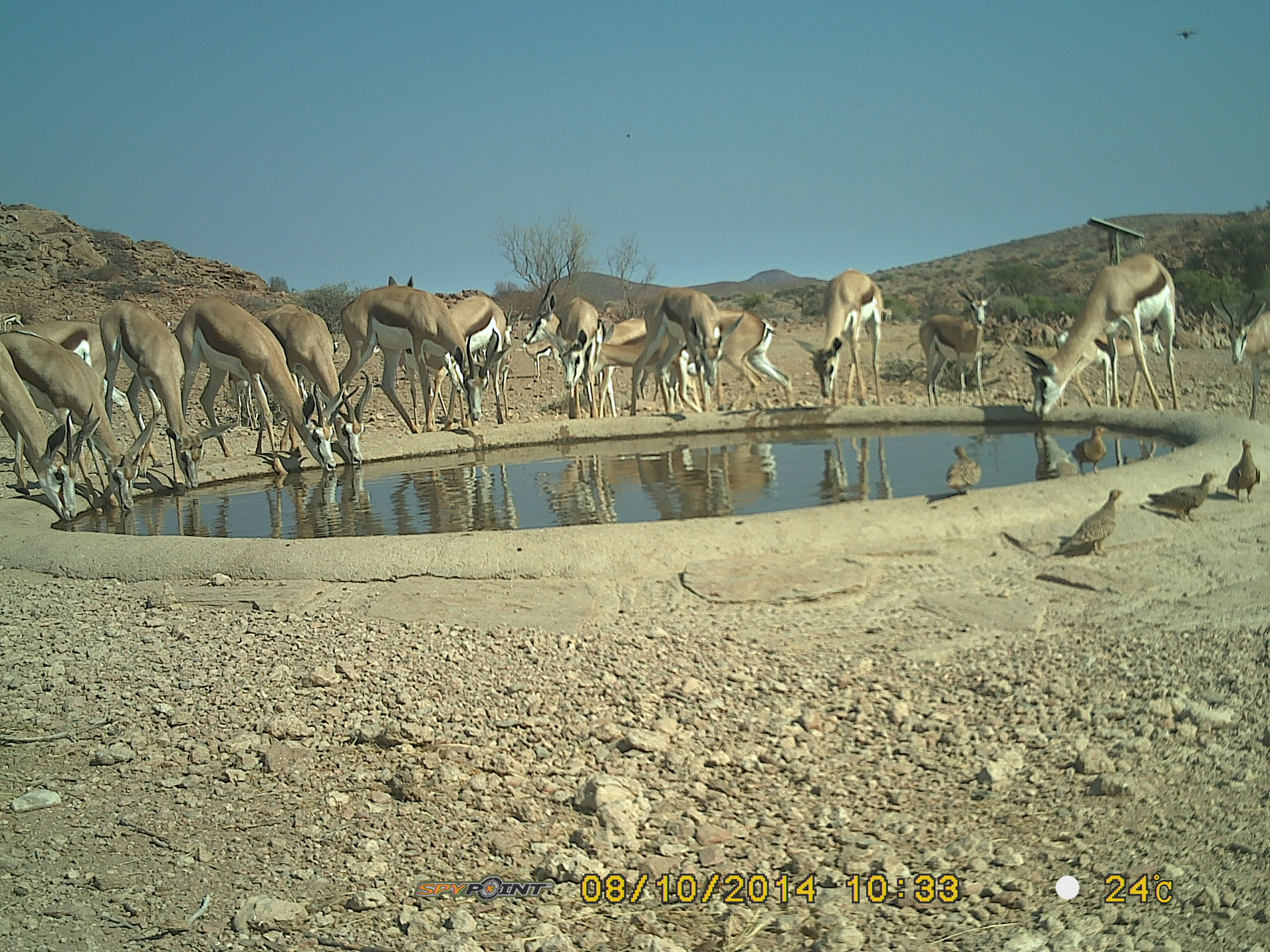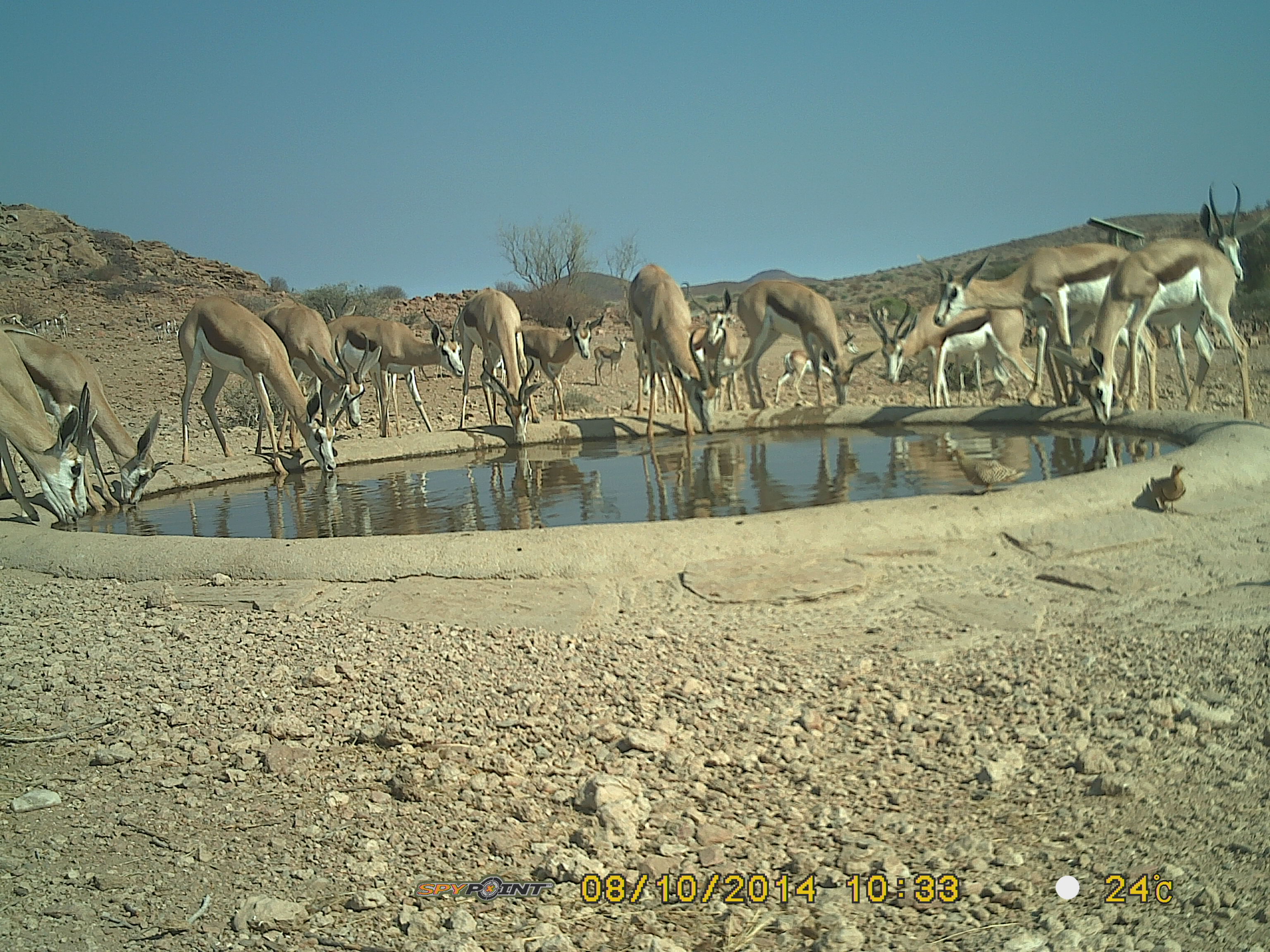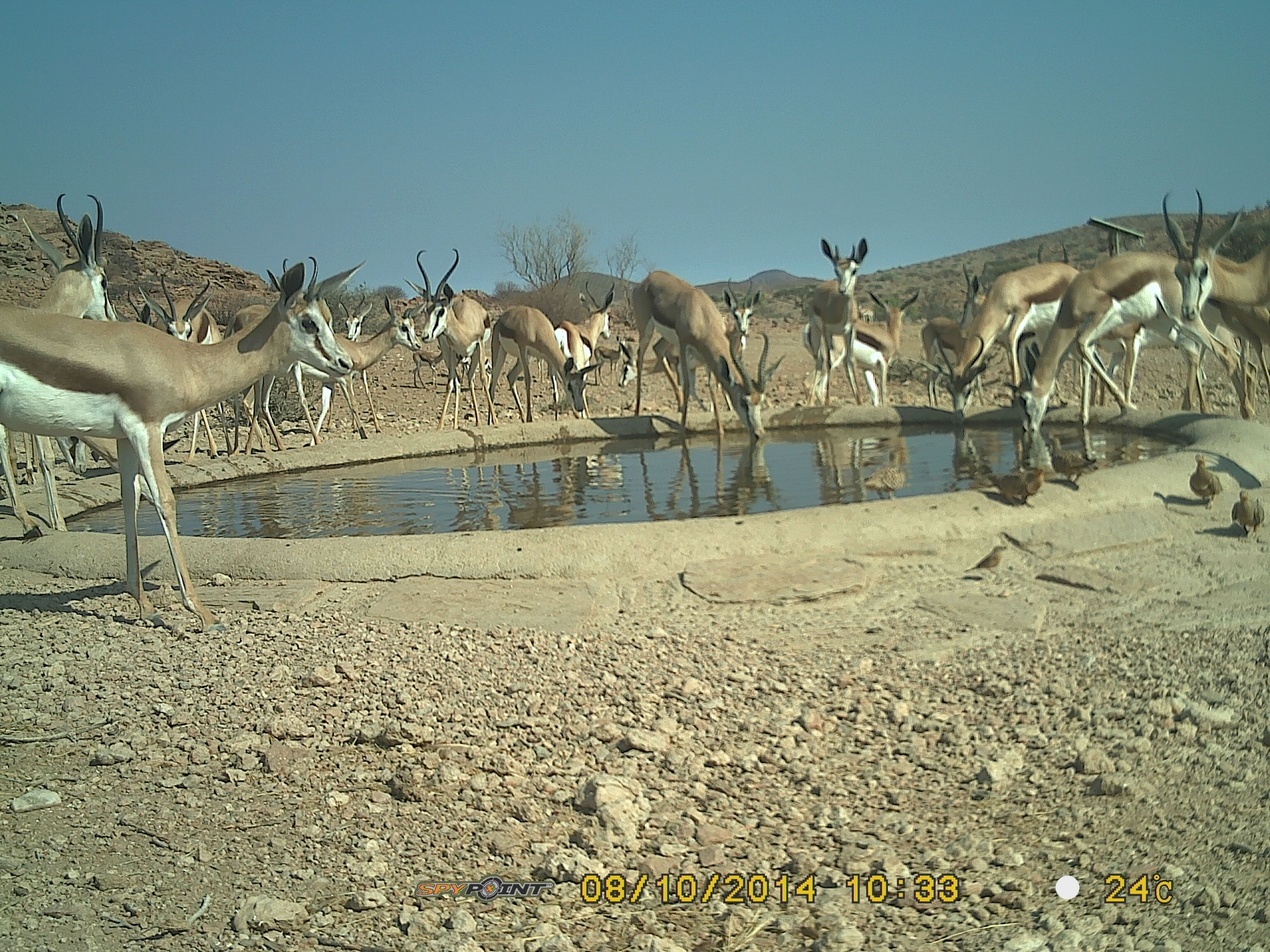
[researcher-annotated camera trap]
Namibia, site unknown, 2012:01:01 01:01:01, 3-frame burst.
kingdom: Animalia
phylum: Chordata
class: Mammalia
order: Artiodactyla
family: Bovidae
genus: Antidorcas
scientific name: Antidorcas marsupialis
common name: springbok